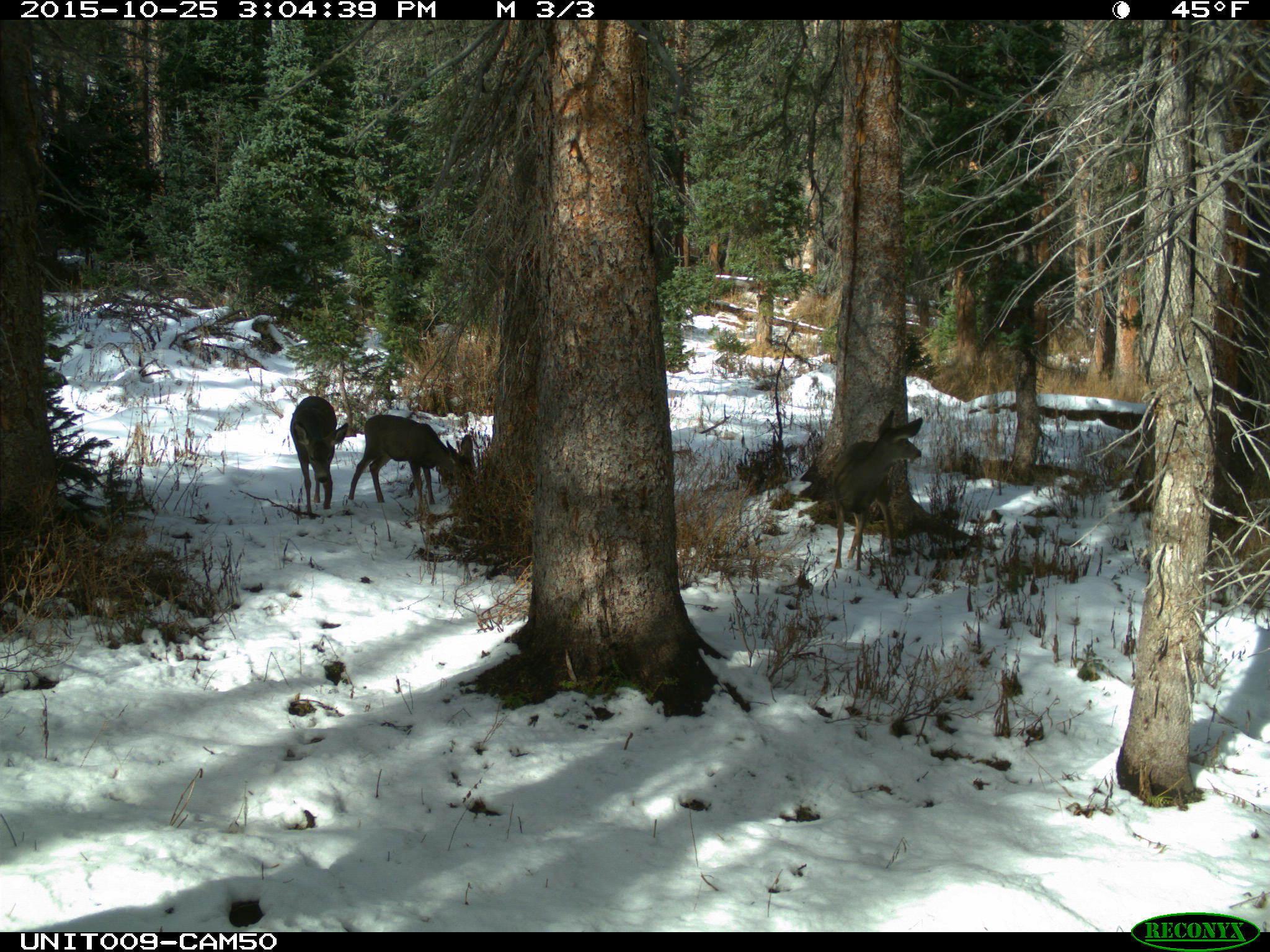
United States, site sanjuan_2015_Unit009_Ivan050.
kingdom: Animalia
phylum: Chordata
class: Mammalia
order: Artiodactyla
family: Cervidae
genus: Odocoileus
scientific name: Odocoileus hemionus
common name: mule deer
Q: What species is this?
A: Odocoileus hemionus (mule deer).